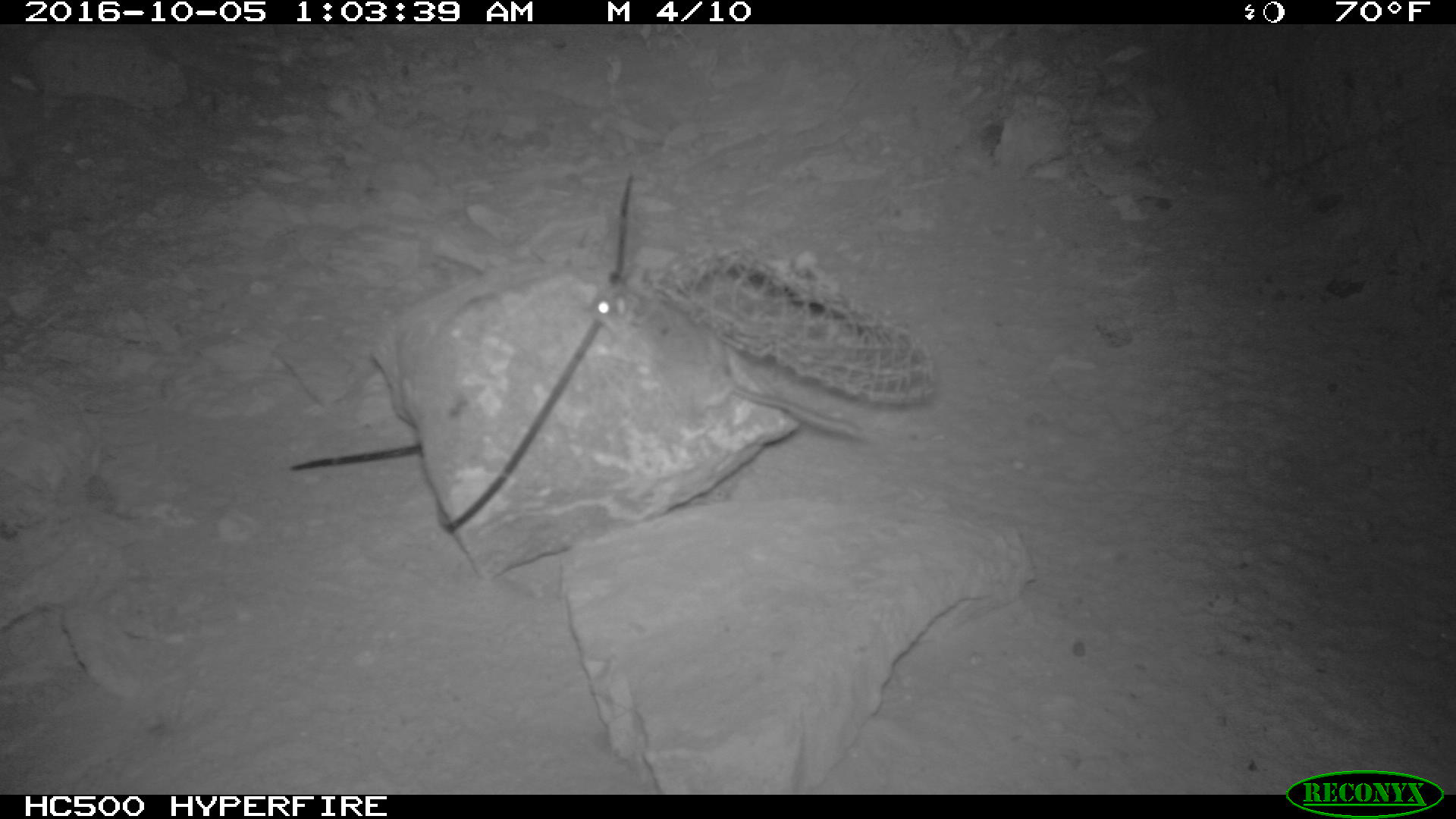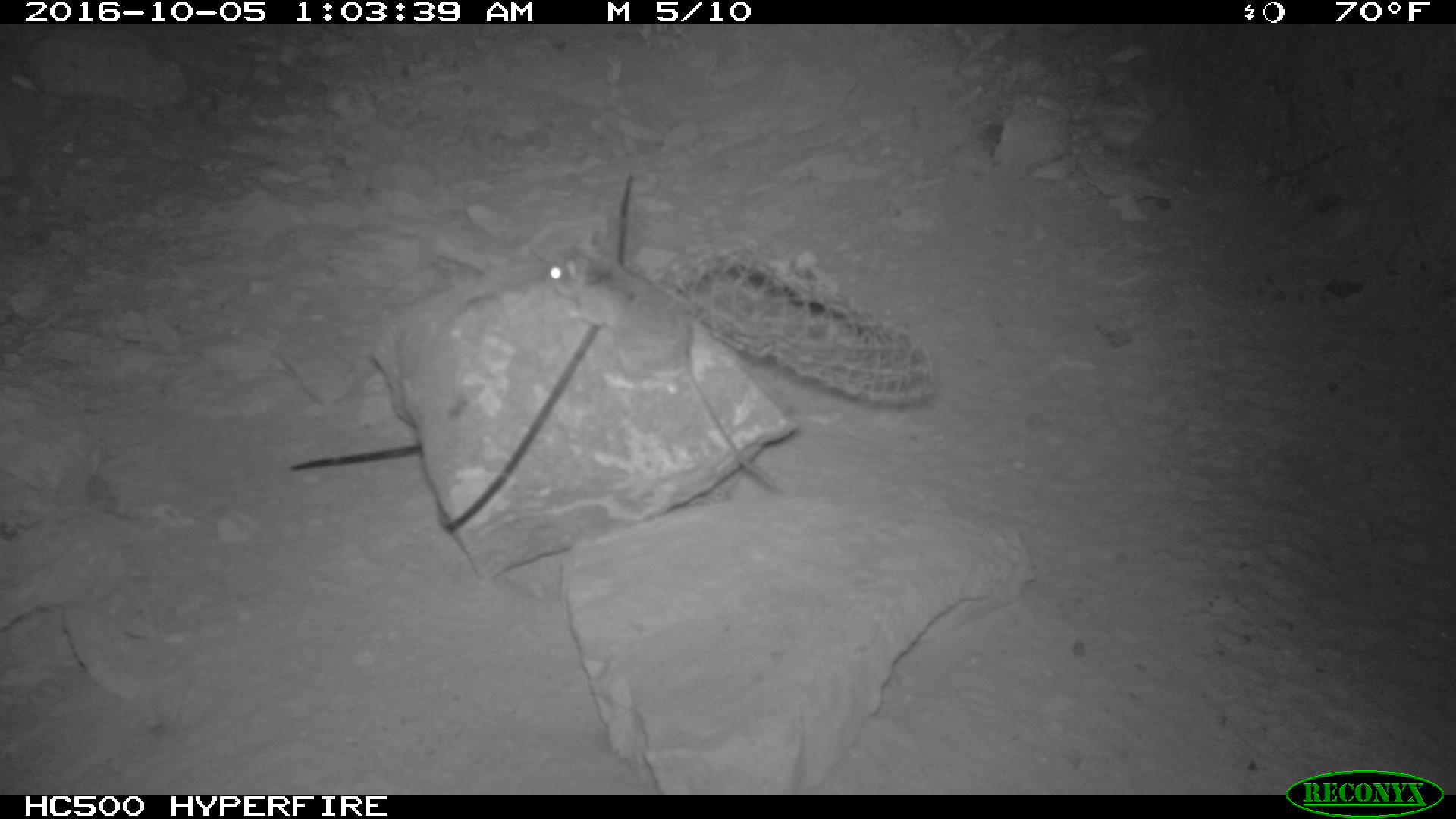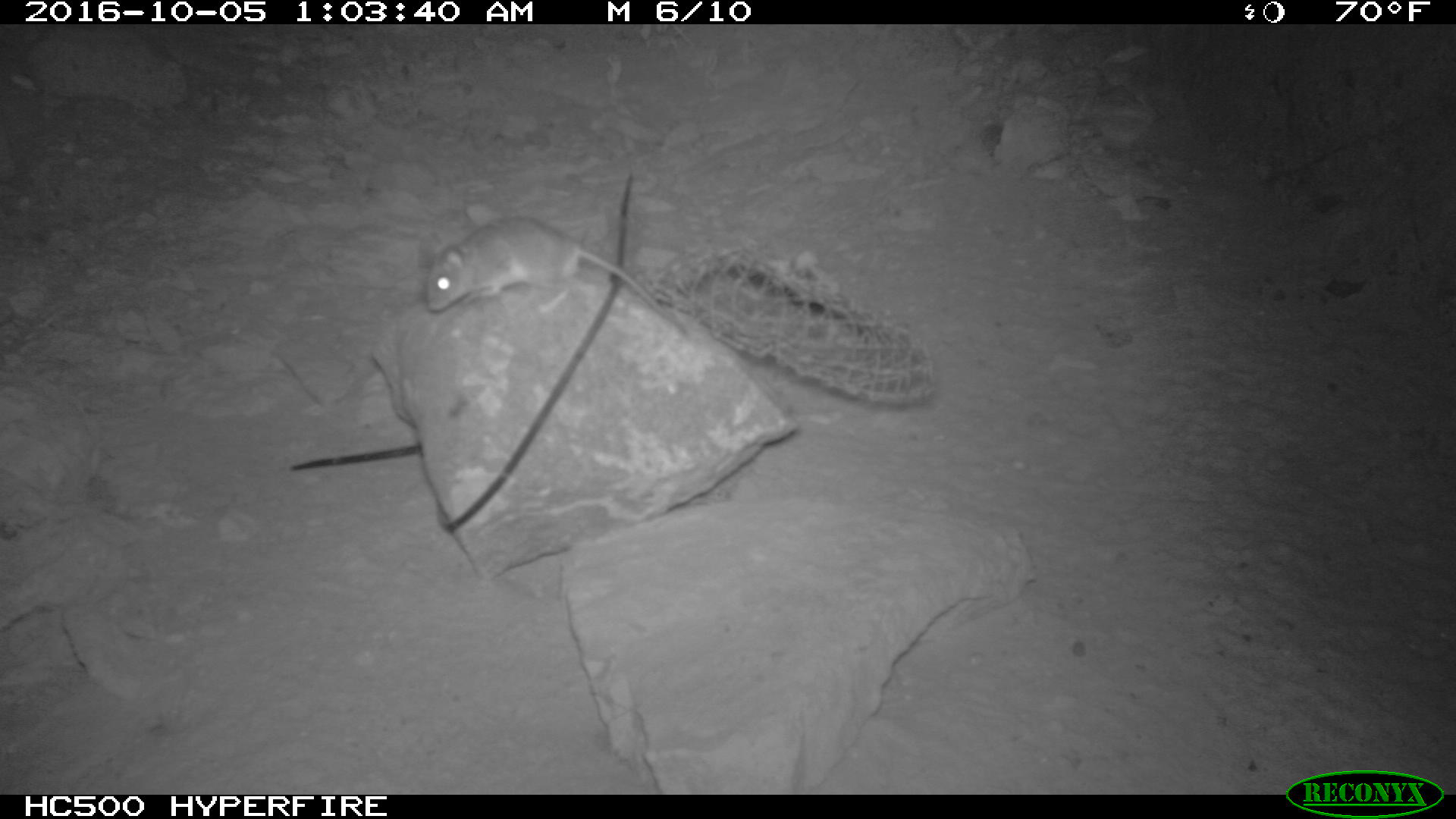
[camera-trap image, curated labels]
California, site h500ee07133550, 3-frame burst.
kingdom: Animalia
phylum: Chordata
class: Mammalia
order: Rodentia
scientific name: Rodentia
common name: rodent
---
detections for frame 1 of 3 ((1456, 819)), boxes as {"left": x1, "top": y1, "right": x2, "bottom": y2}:
rodent: {"left": 585, "top": 269, "right": 864, "bottom": 441}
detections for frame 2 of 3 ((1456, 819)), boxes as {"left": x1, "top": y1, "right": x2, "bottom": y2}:
rodent: {"left": 542, "top": 228, "right": 780, "bottom": 491}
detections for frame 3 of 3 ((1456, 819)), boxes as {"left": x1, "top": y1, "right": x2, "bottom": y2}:
rodent: {"left": 423, "top": 213, "right": 693, "bottom": 344}